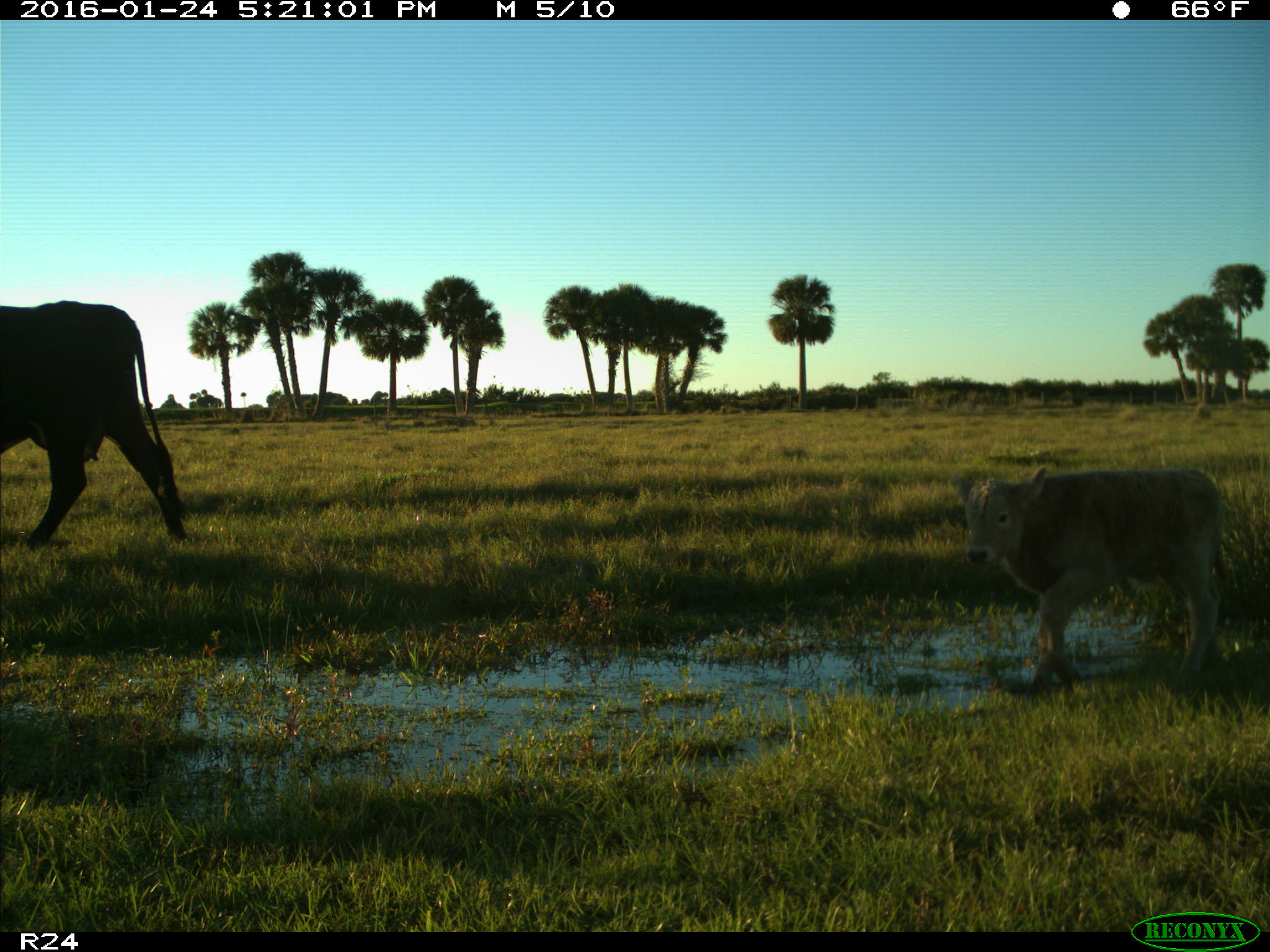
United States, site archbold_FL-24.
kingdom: Animalia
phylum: Chordata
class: Mammalia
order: Artiodactyla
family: Bovidae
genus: Bos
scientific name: Bos taurus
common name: domestic cow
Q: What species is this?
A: Bos taurus (domestic cow).